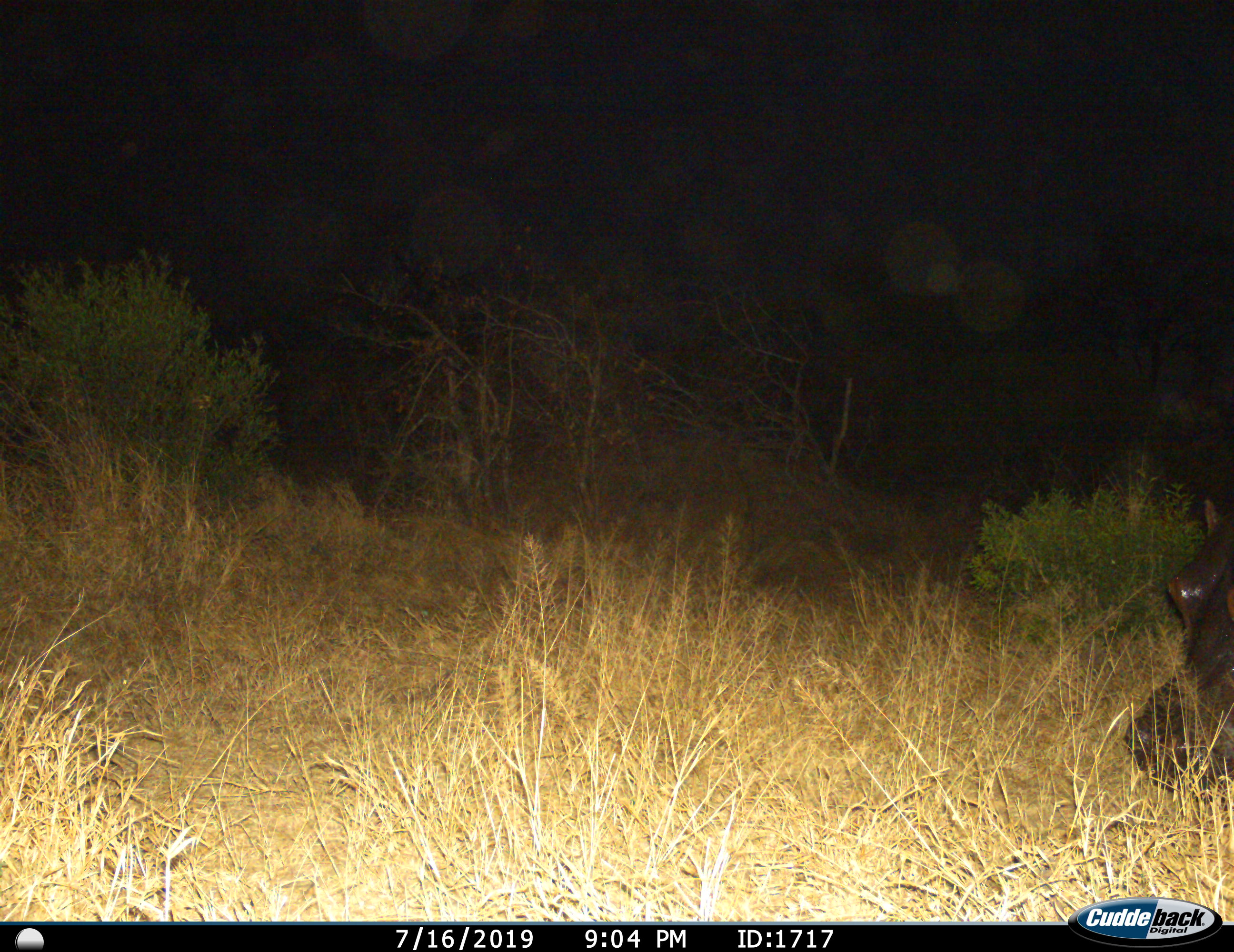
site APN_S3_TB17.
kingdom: Animalia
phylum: Chordata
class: Mammalia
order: Artiodactyla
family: Hippopotamidae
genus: Hippopotamus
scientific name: Hippopotamus amphibius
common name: hippopotamus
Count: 1.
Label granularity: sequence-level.